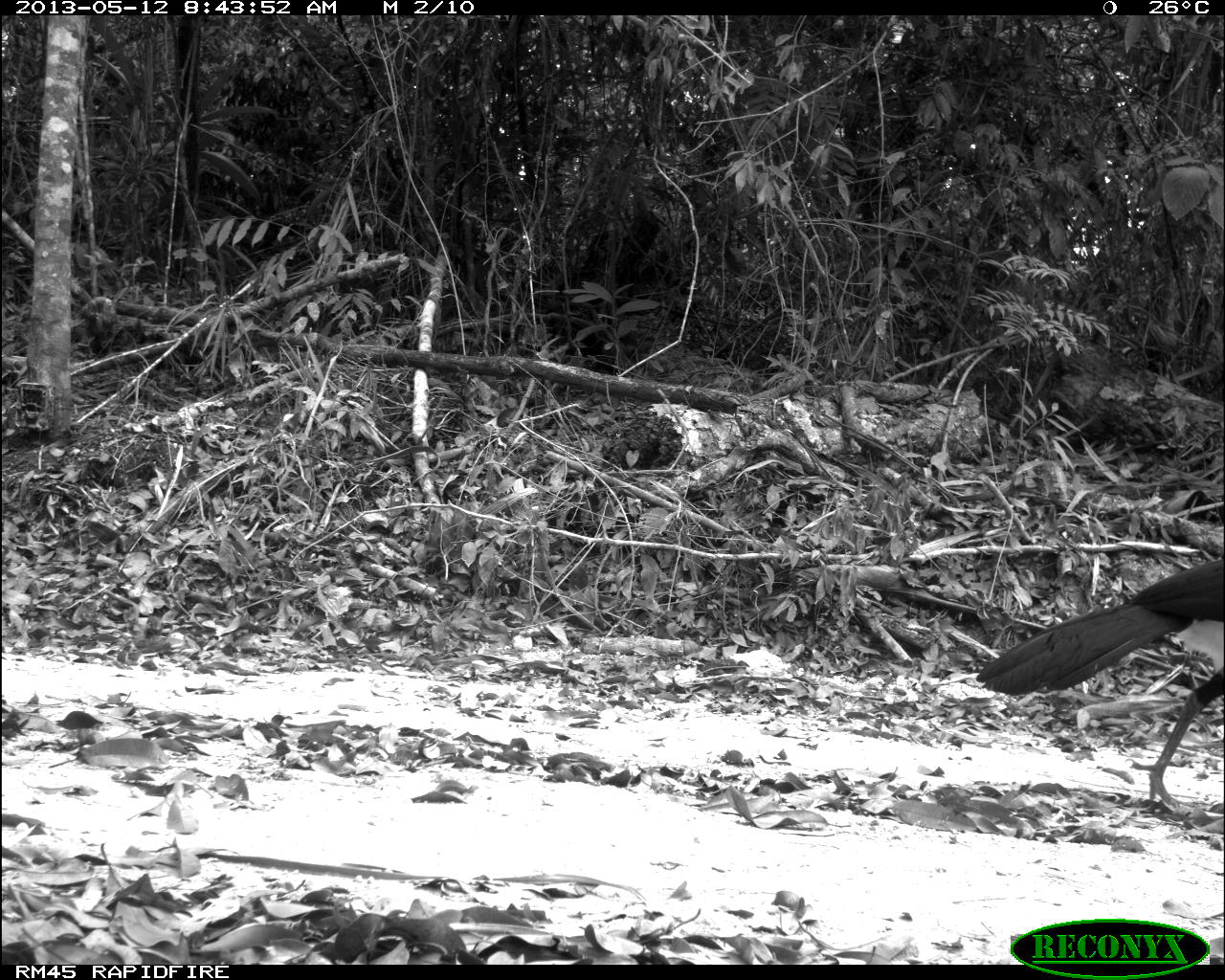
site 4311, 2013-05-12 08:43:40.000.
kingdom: Animalia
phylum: Chordata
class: Aves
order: Galliformes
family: Cracidae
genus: Crax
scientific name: Crax rubra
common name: great curassow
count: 1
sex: male